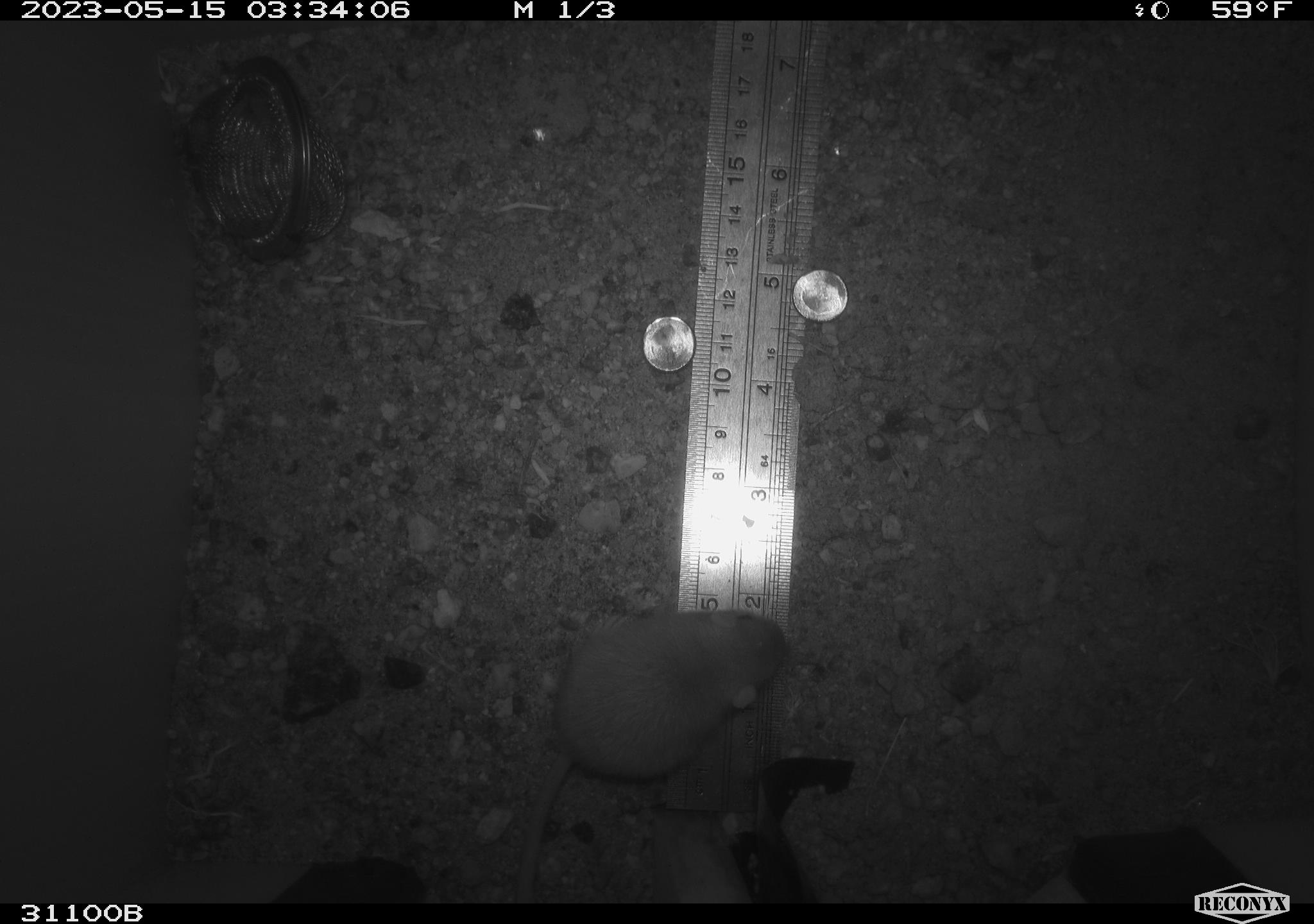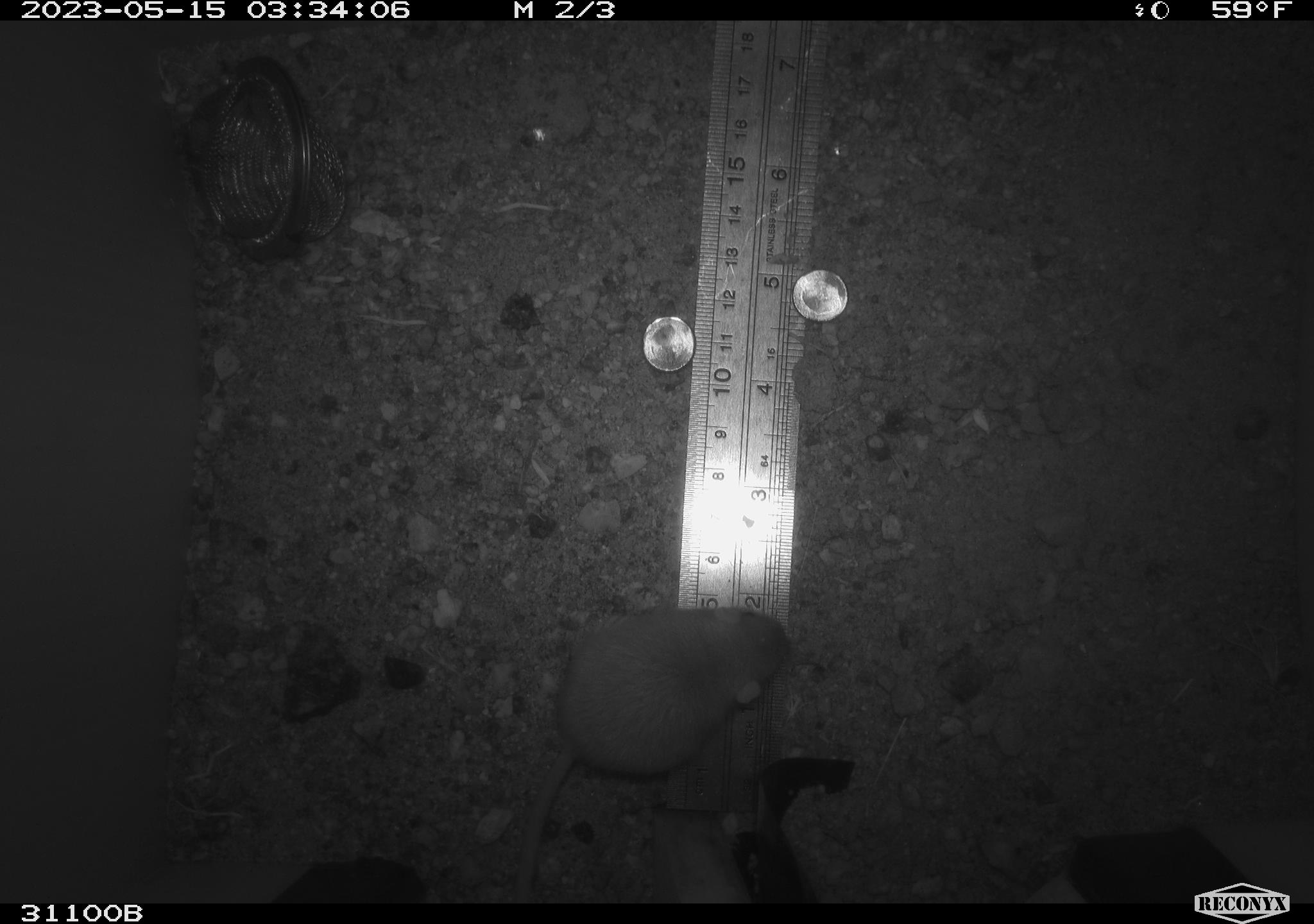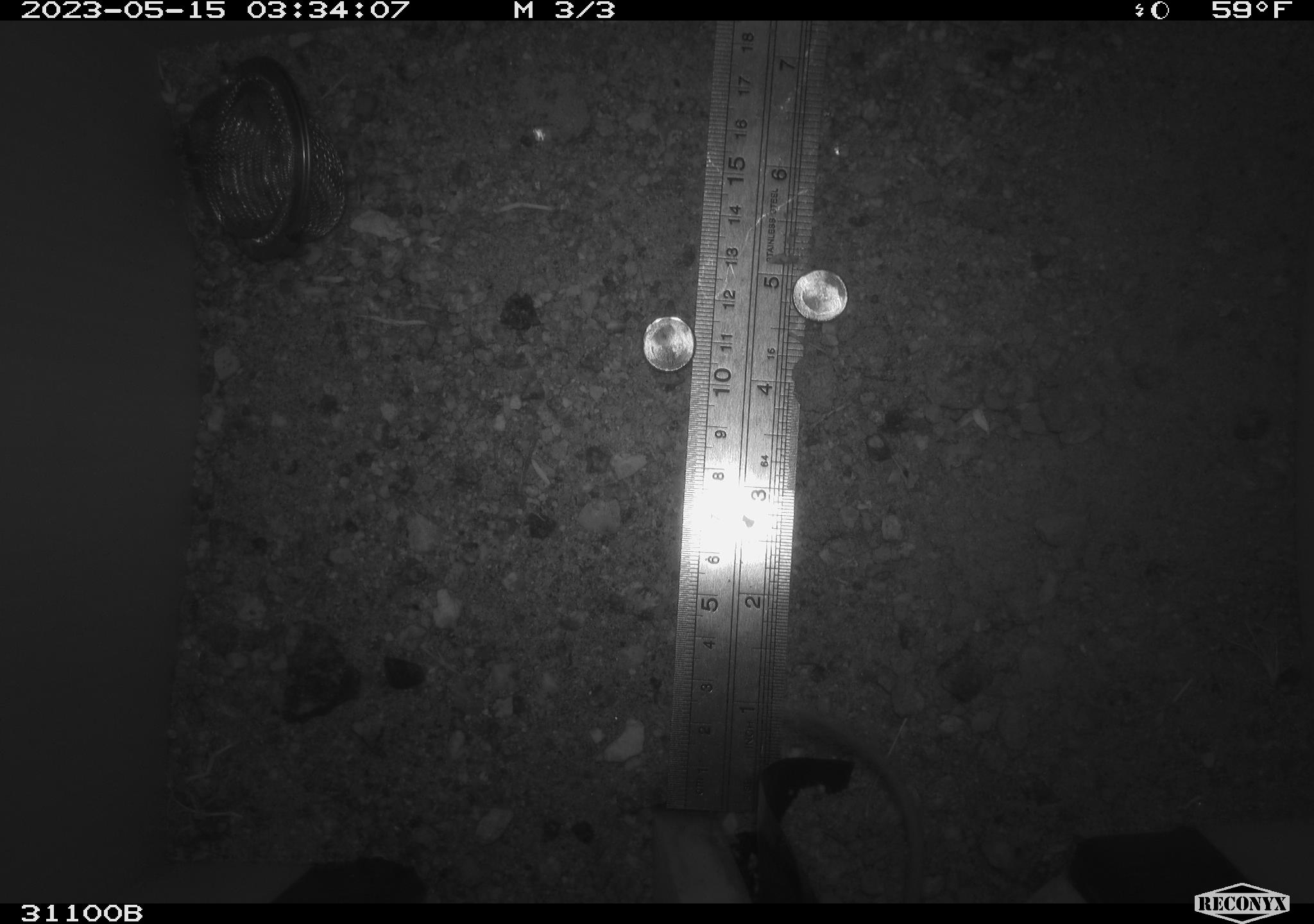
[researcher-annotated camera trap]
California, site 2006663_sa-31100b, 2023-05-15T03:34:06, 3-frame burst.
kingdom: Animalia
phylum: Chordata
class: Mammalia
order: Rodentia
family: Heteromyidae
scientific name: Heteromyidae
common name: kangaroo rats and pocket mice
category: heteromyidae family